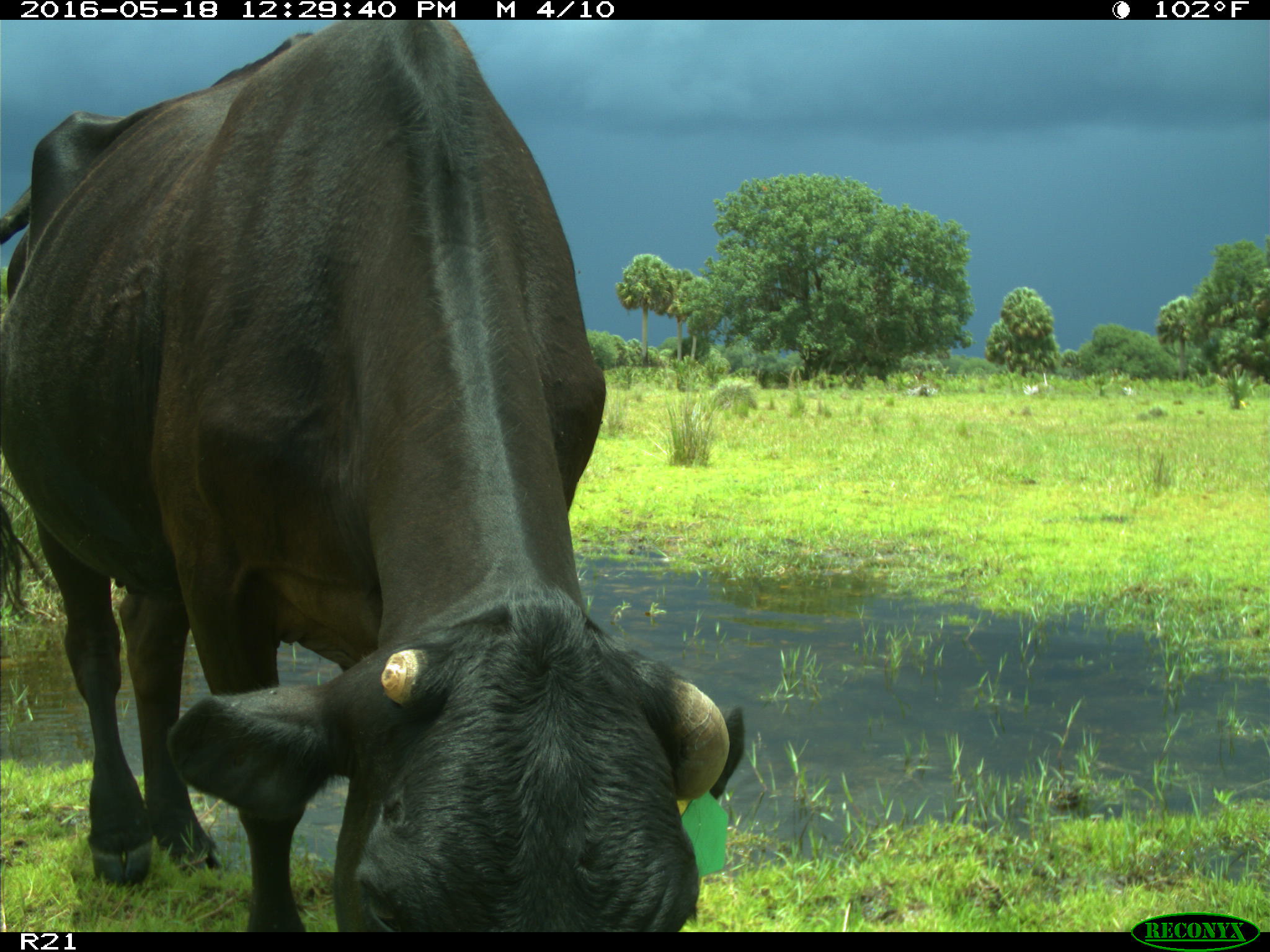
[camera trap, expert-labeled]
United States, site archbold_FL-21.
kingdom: Animalia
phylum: Chordata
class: Mammalia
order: Artiodactyla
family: Bovidae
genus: Bos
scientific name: Bos taurus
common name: domestic cow